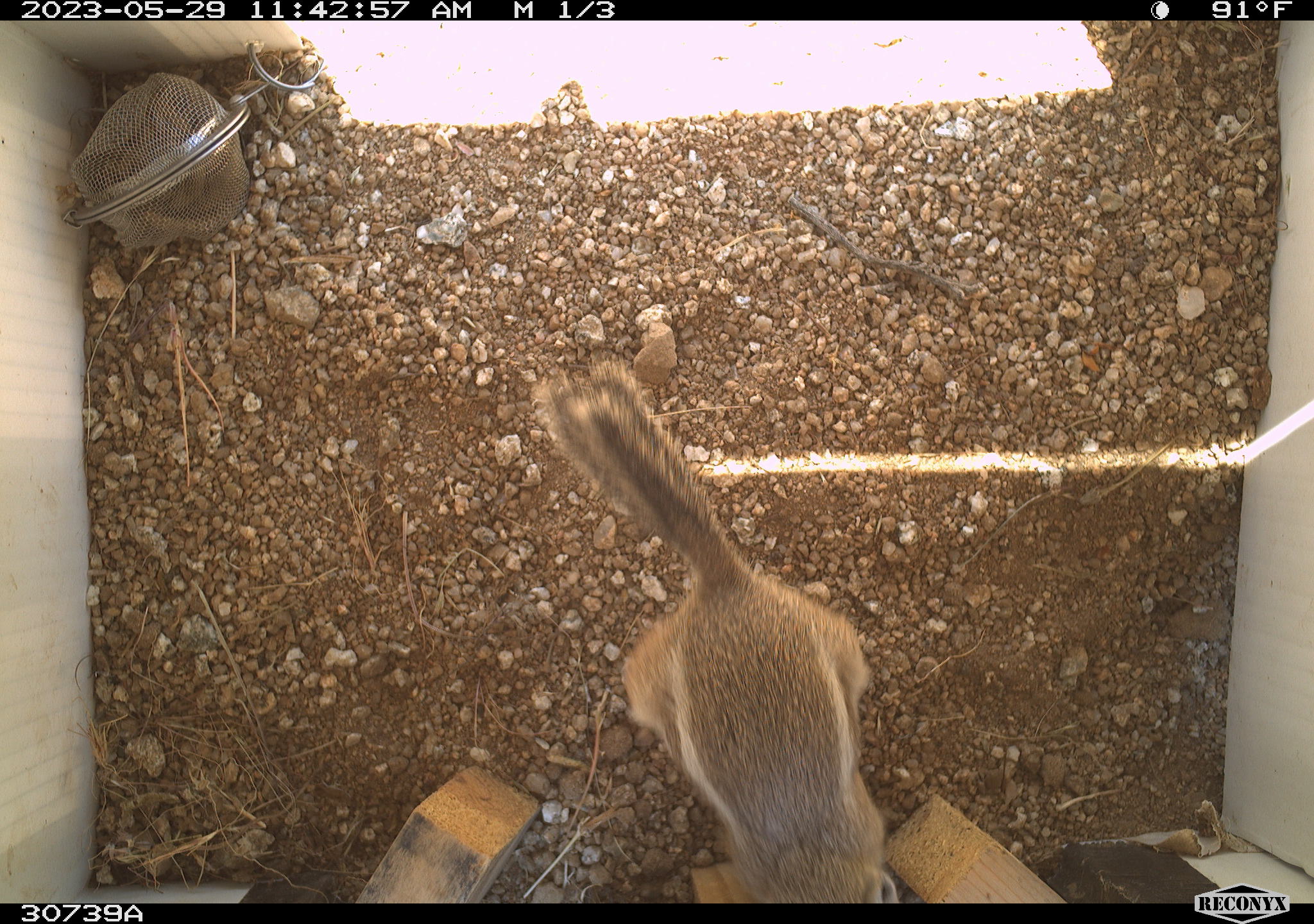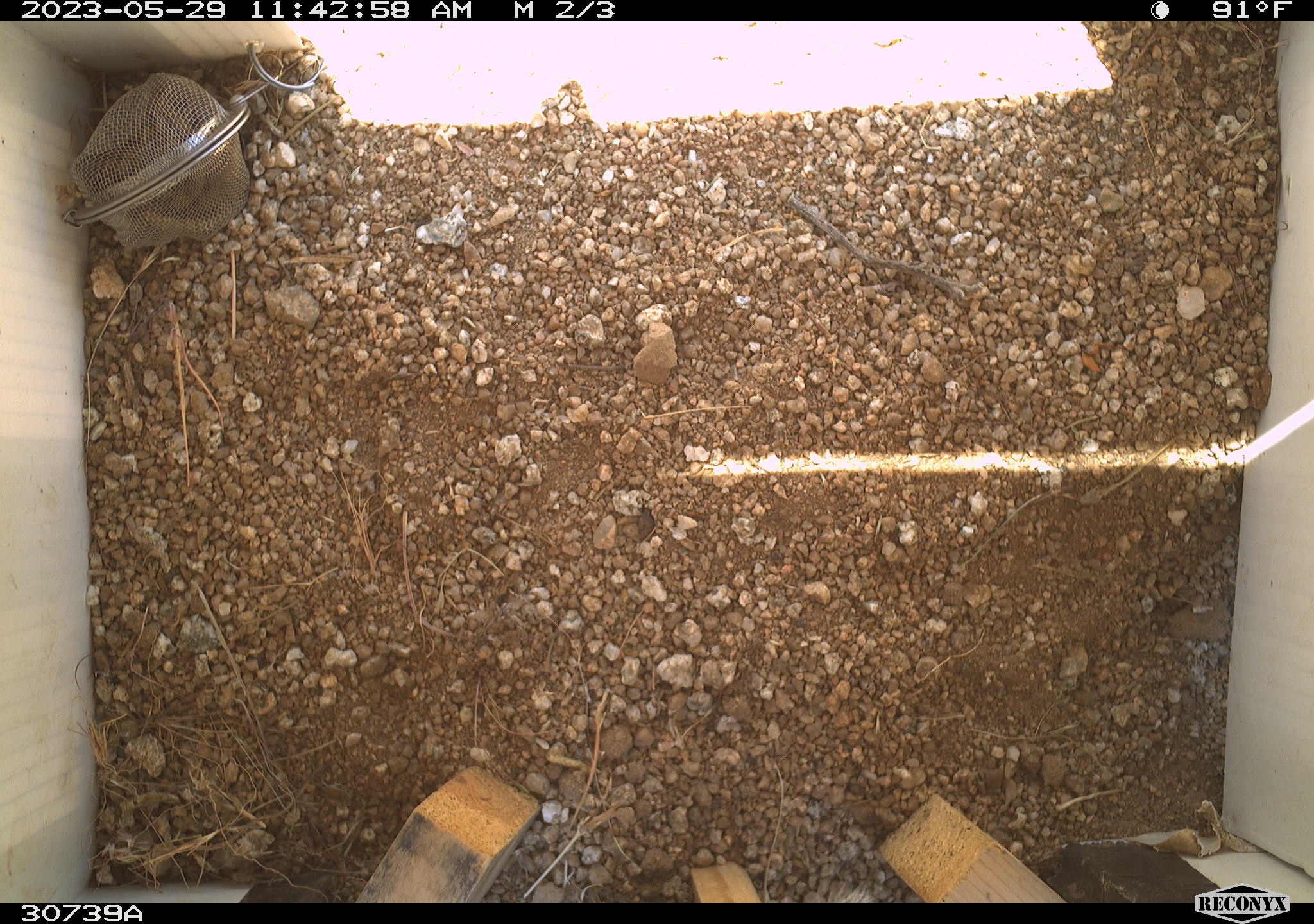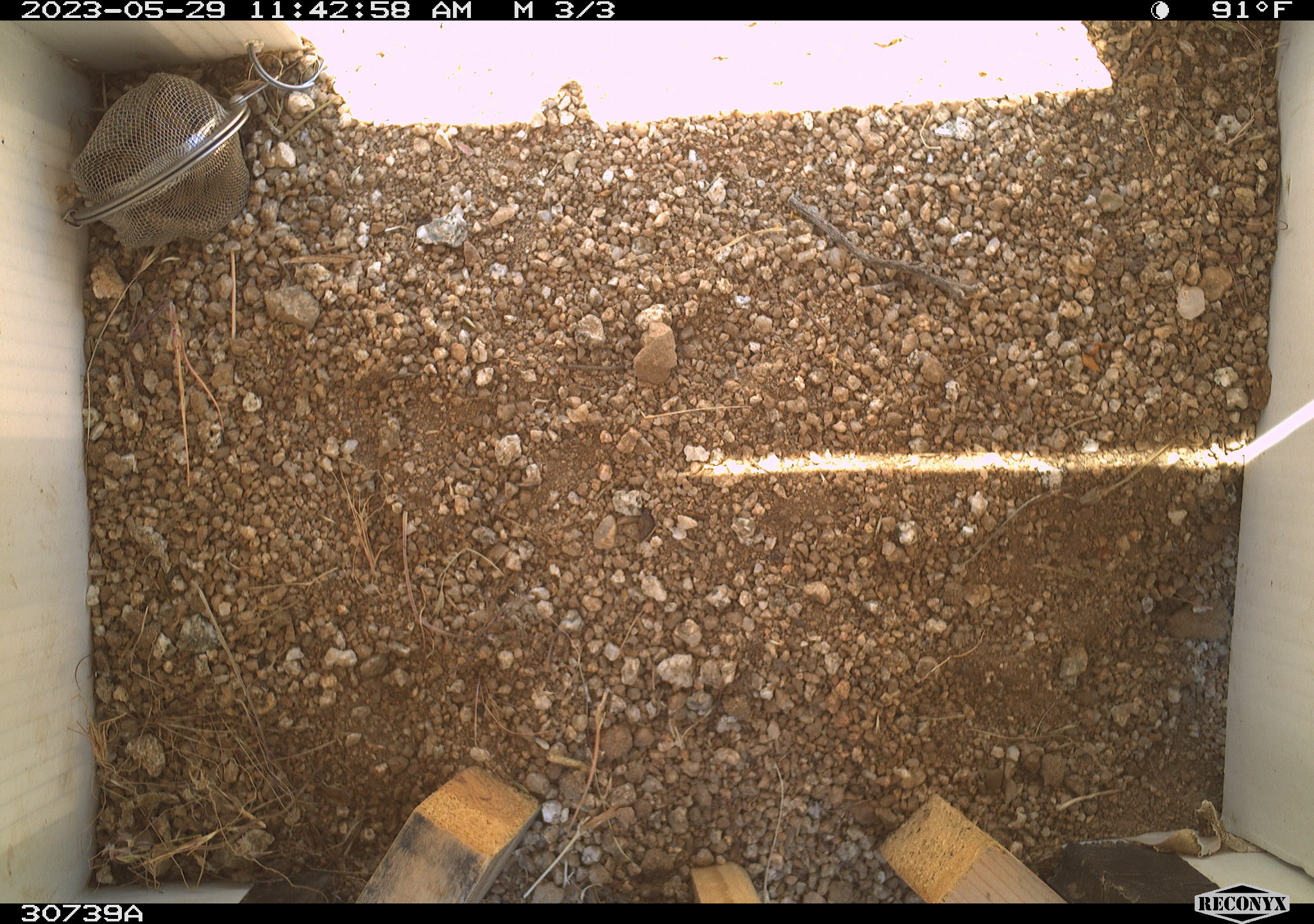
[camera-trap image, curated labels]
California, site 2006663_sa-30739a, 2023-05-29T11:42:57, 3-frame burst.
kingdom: Animalia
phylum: Chordata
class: Mammalia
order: Rodentia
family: Sciuridae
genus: Ammospermophilus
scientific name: Ammospermophilus leucurus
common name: white-tailed antelope squirrel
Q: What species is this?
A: White-tailed antelope squirrel (Ammospermophilus leucurus).